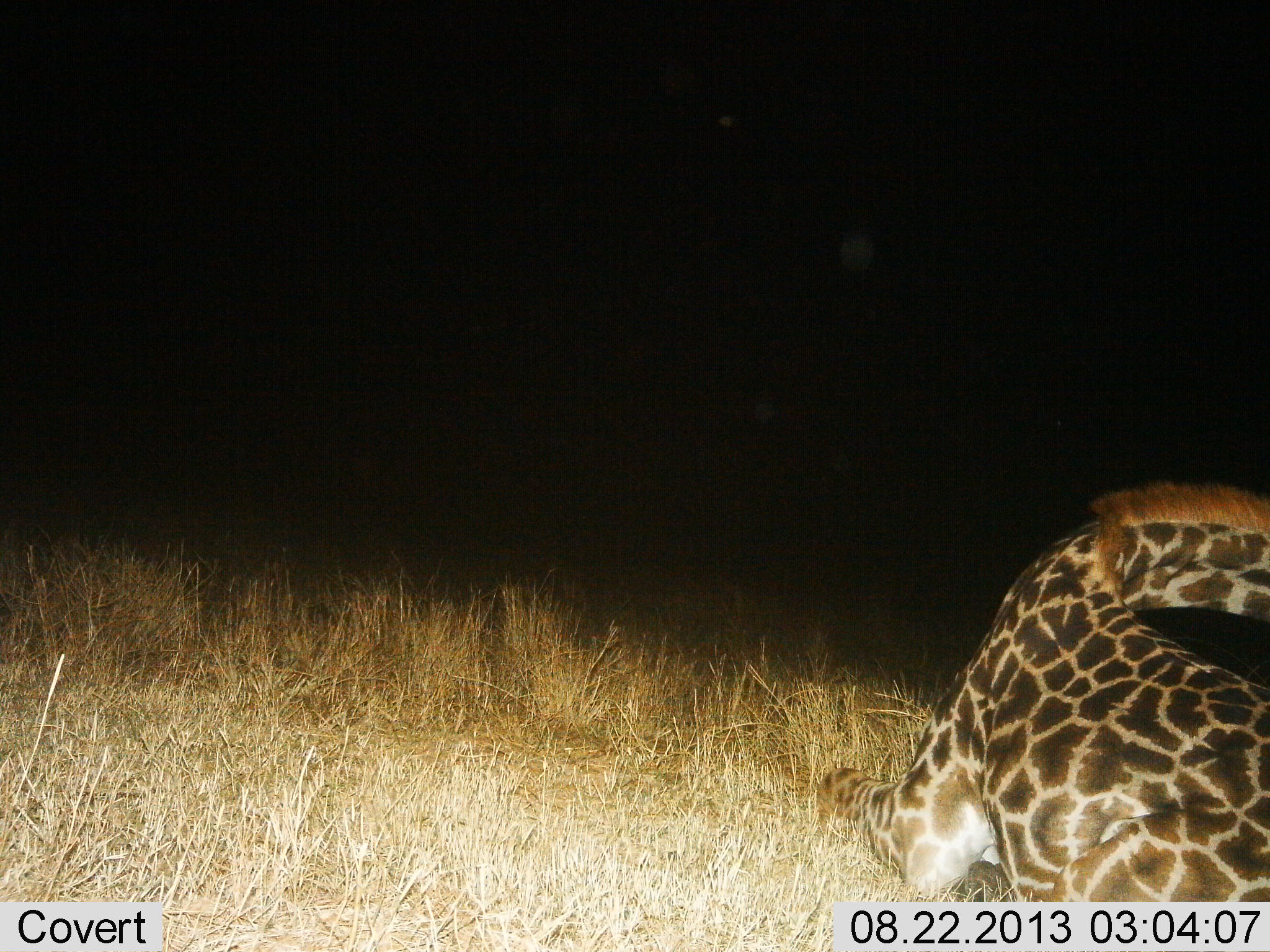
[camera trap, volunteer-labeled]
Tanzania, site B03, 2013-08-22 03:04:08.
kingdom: Animalia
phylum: Chordata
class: Mammalia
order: Artiodactyla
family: Giraffidae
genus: Giraffa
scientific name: Giraffa camelopardalis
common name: giraffe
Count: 1.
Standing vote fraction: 0%.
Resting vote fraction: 100%.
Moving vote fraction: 0%.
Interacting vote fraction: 0%.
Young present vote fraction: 0%.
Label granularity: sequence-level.